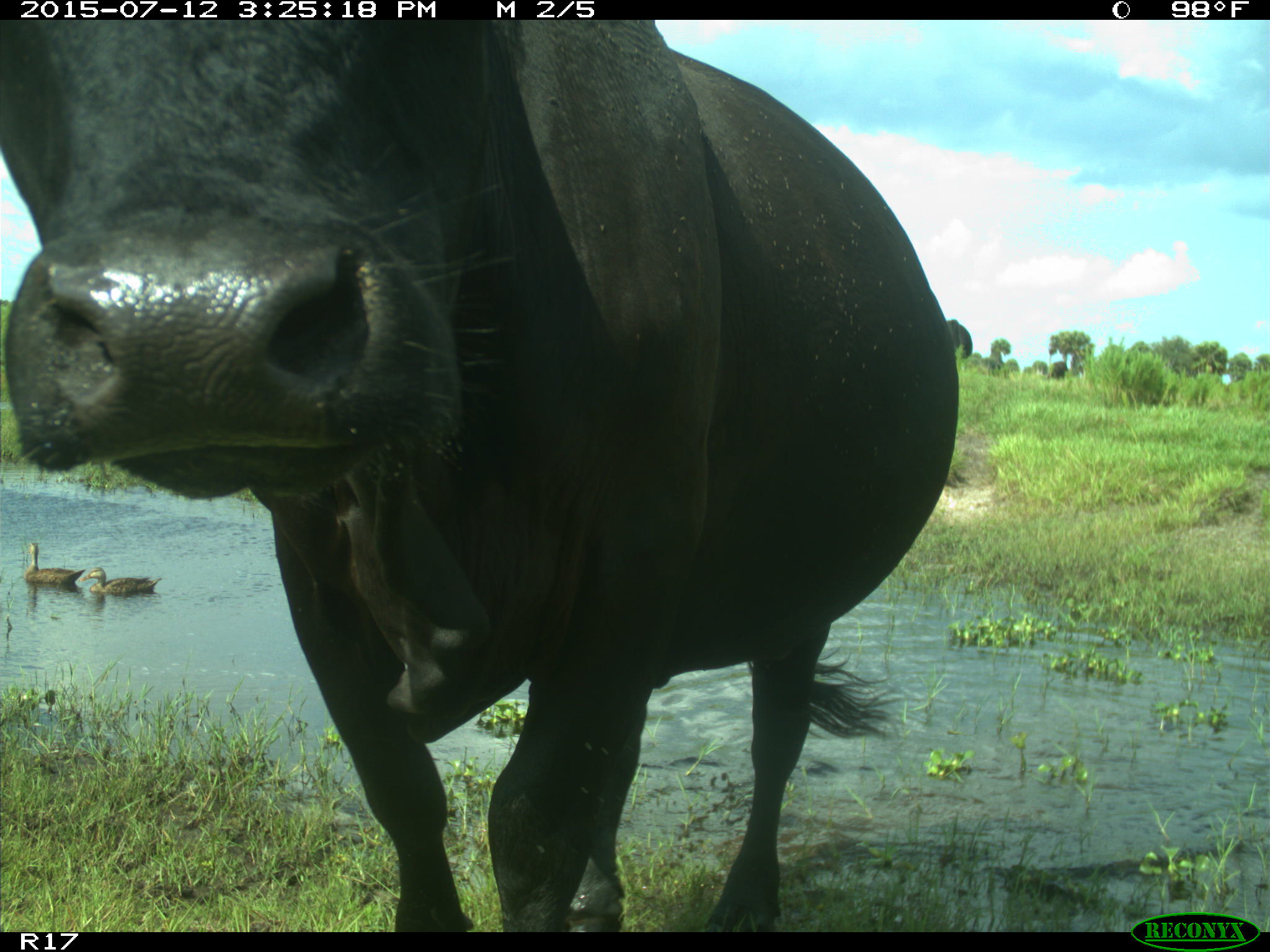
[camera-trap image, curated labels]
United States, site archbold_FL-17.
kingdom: Animalia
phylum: Chordata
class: Mammalia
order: Artiodactyla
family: Bovidae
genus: Bos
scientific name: Bos taurus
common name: domestic cow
Bos taurus (domestic cow).